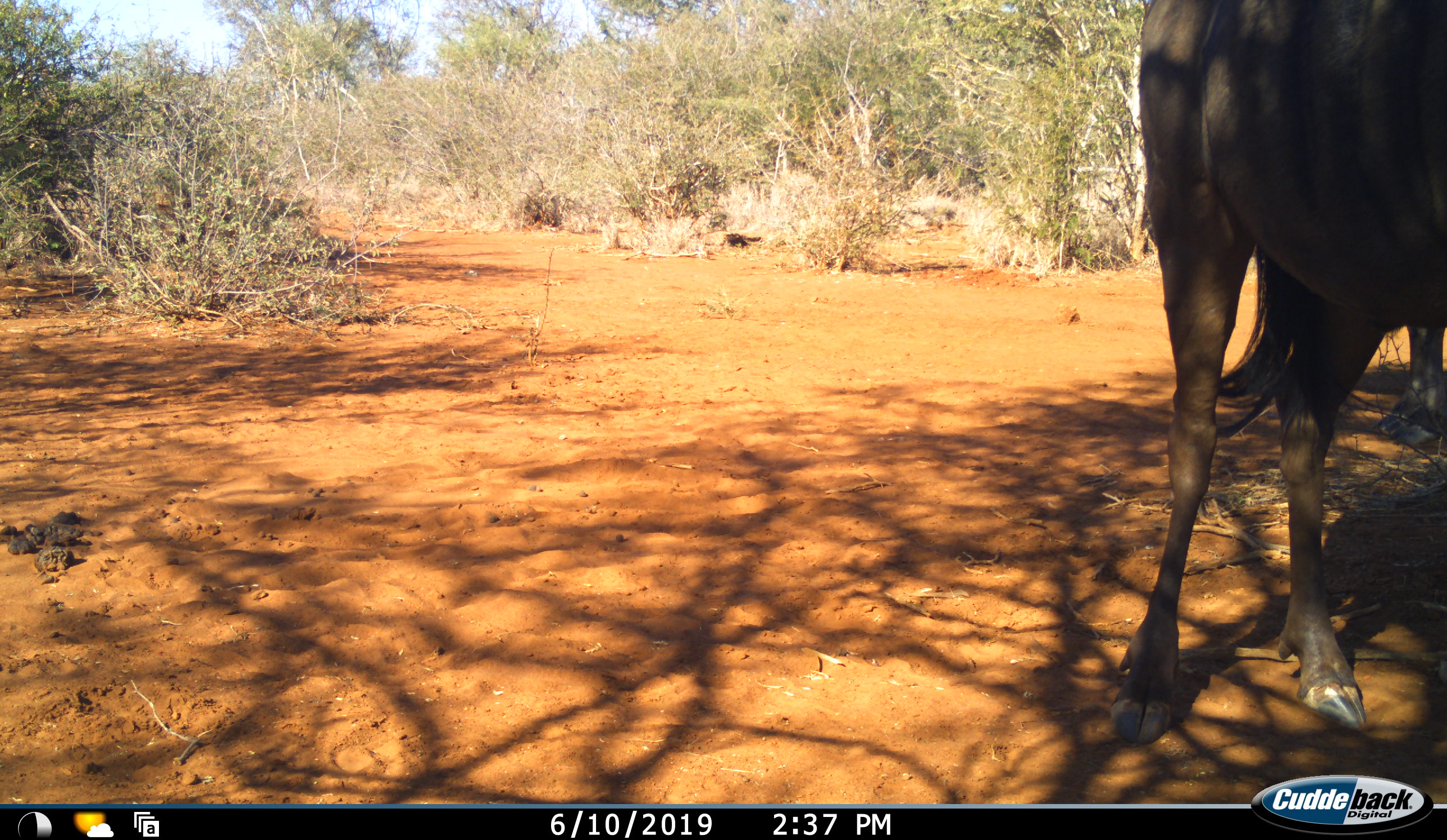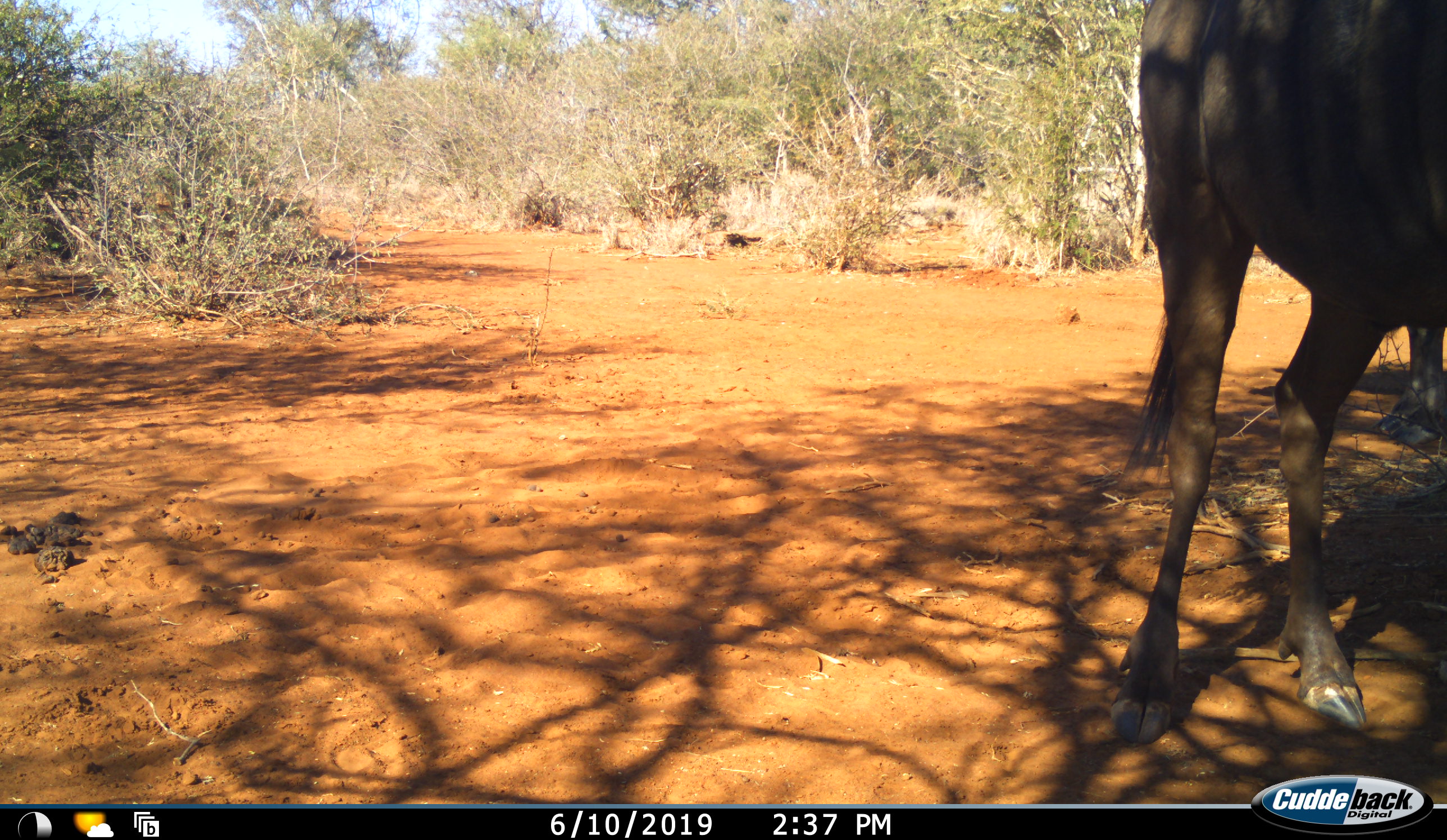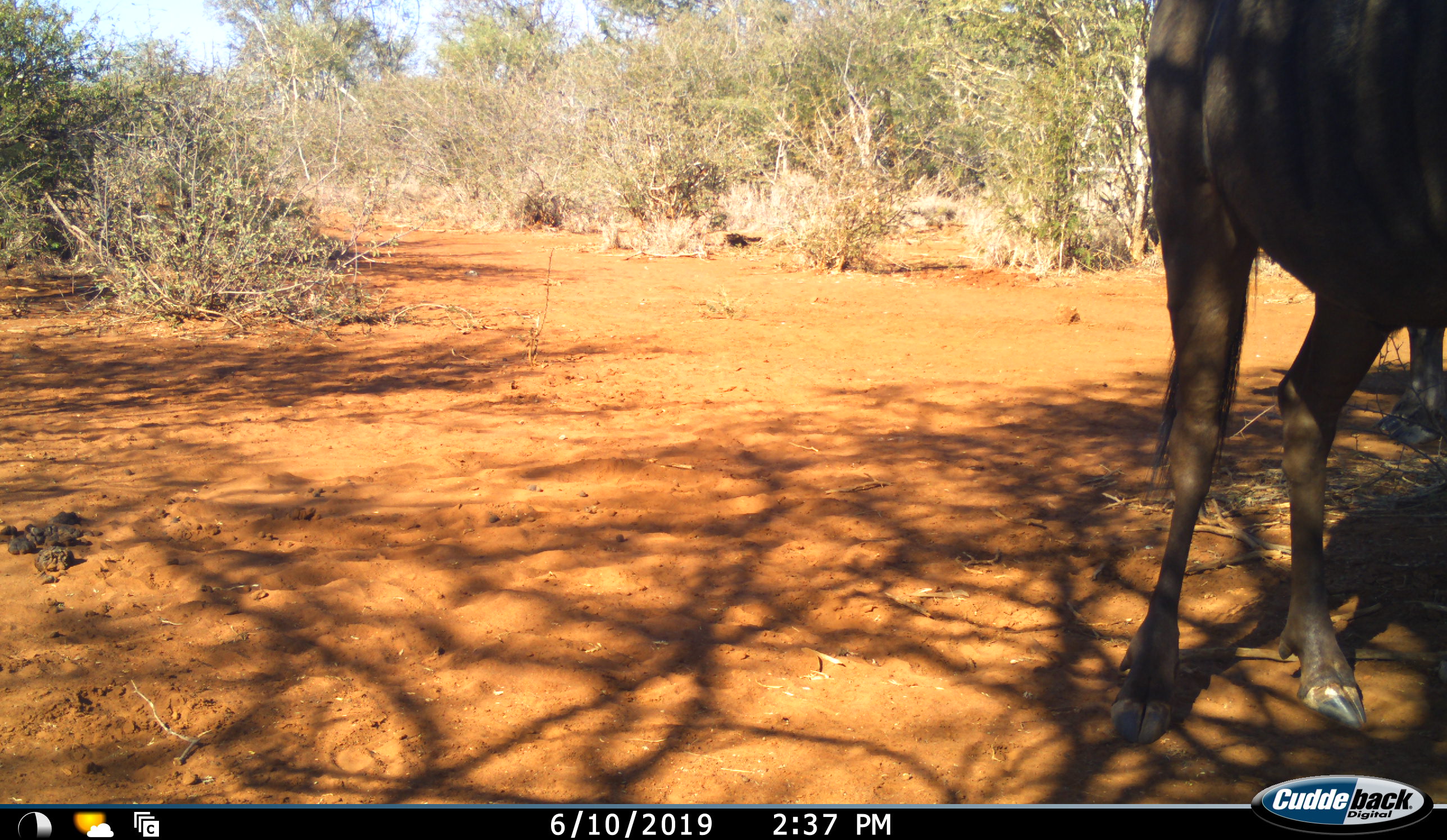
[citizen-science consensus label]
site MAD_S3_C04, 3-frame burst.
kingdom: Animalia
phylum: Chordata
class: Mammalia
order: Artiodactyla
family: Bovidae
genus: Connochaetes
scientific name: Connochaetes taurinus taurinus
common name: blue wildebeest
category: wildebeestblue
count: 1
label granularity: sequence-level